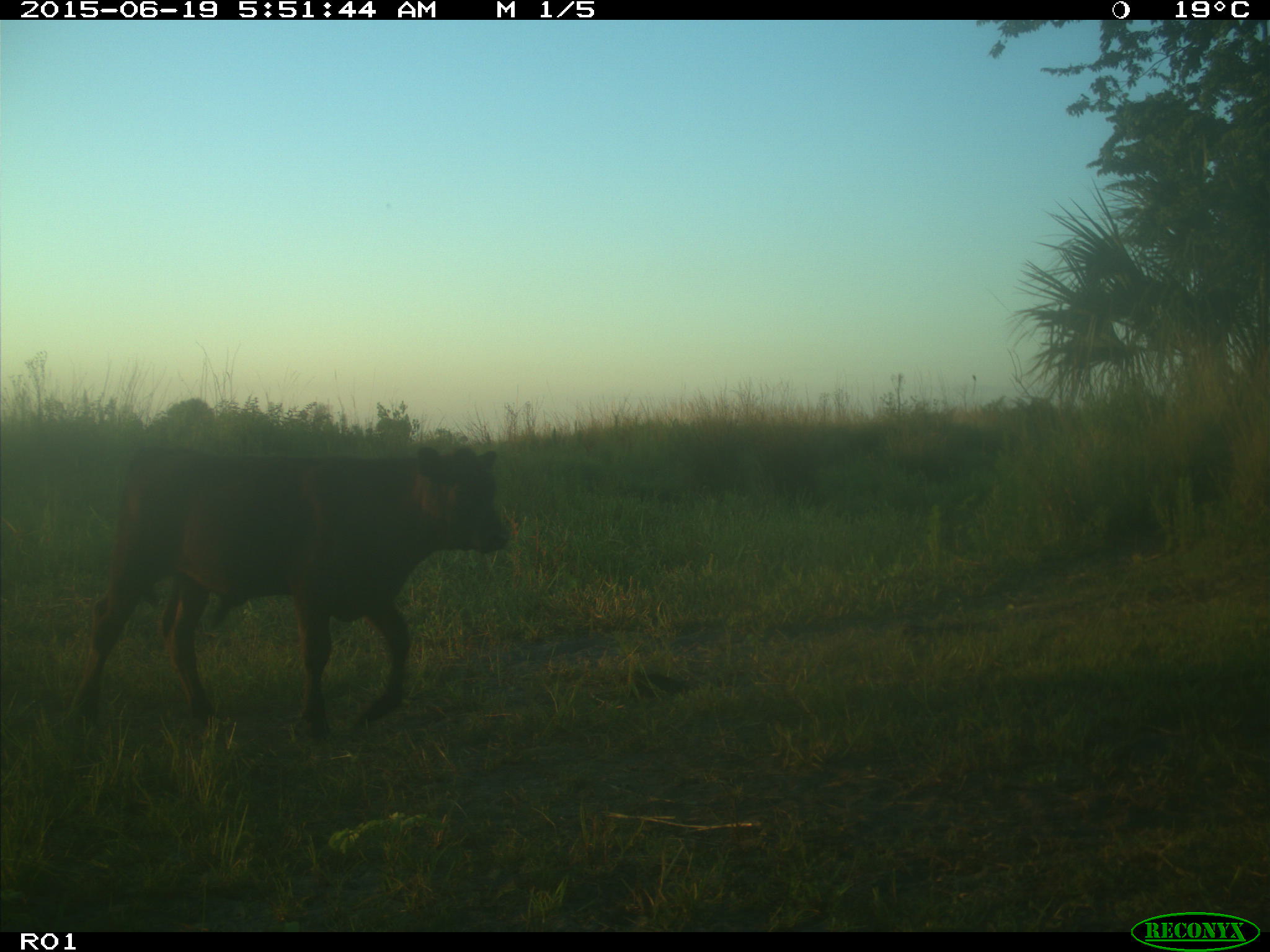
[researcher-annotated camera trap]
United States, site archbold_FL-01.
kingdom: Animalia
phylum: Chordata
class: Mammalia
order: Artiodactyla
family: Bovidae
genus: Bos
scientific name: Bos taurus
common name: domestic cow